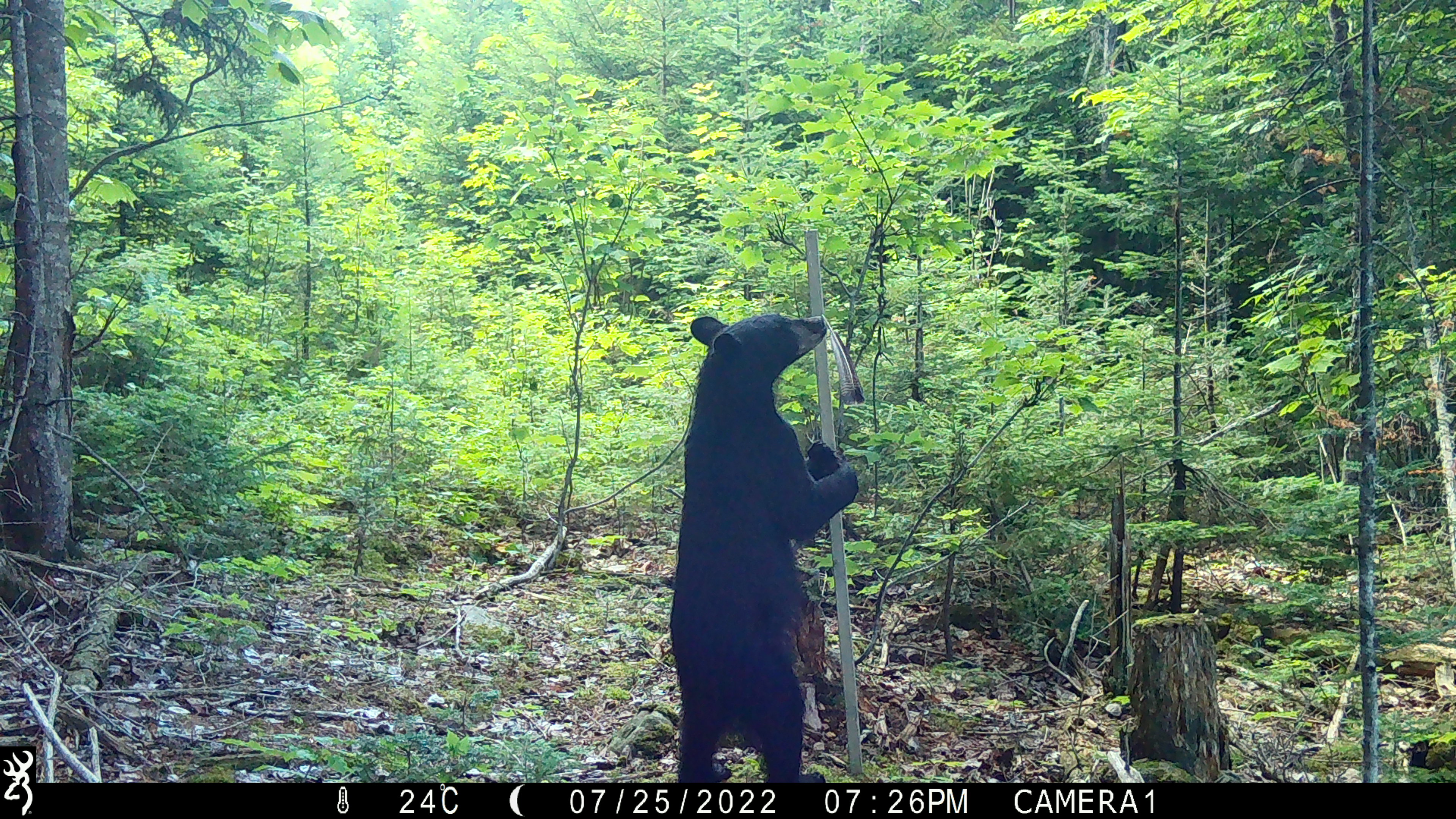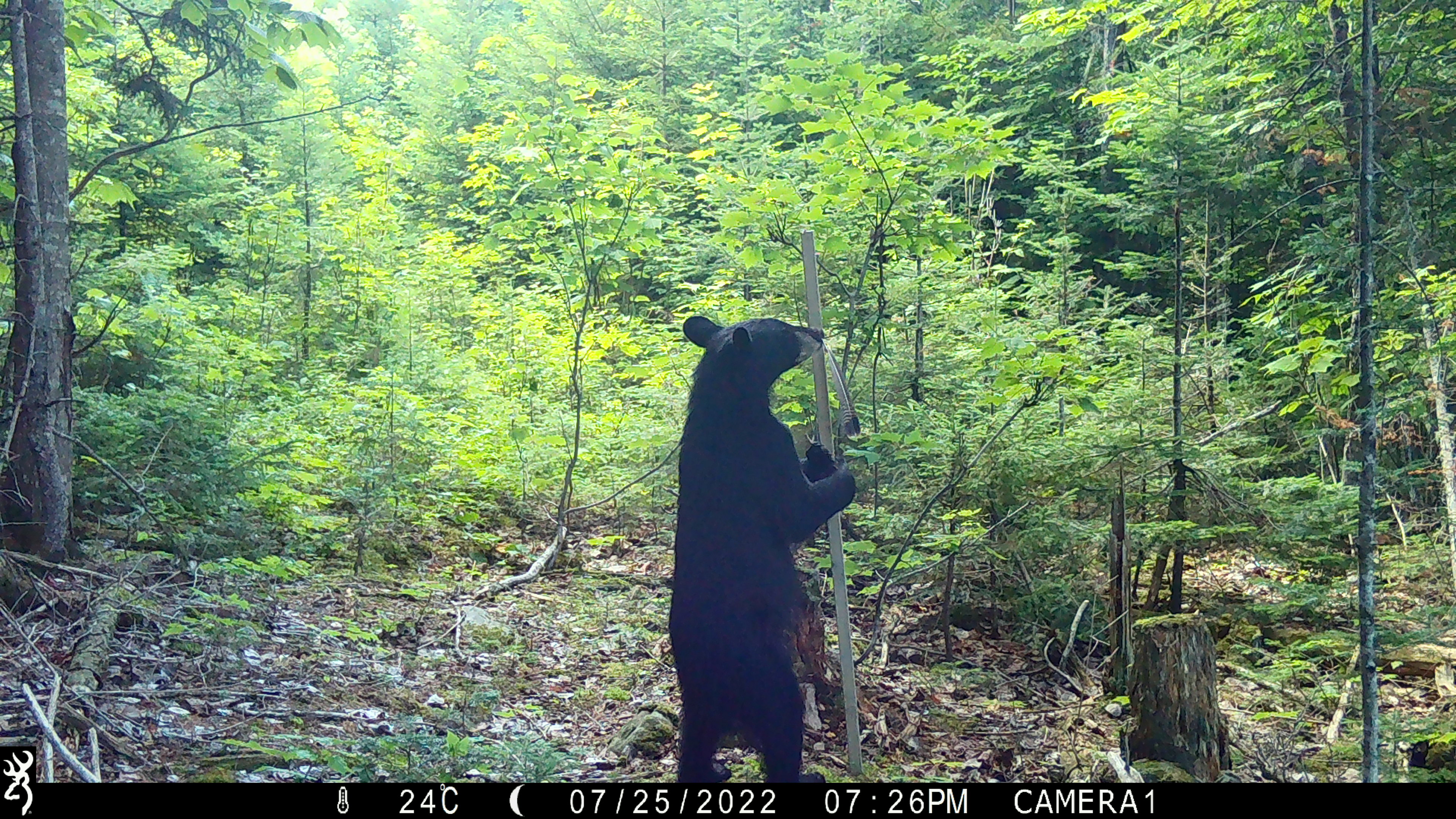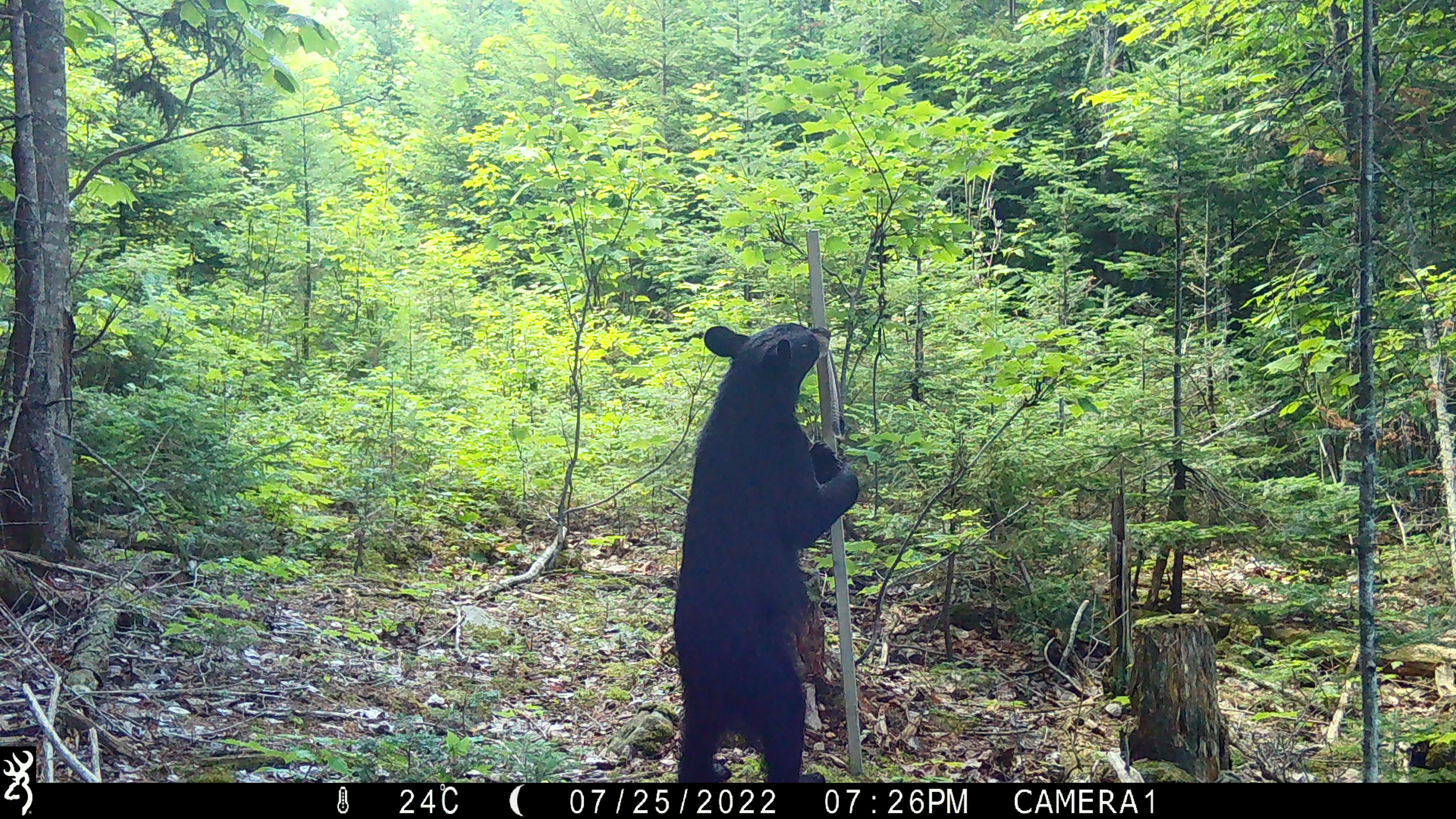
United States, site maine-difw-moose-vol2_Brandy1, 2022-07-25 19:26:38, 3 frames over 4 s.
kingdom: Animalia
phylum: Chordata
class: Mammalia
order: Carnivora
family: Ursidae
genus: Ursus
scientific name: Ursus americanus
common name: black bear